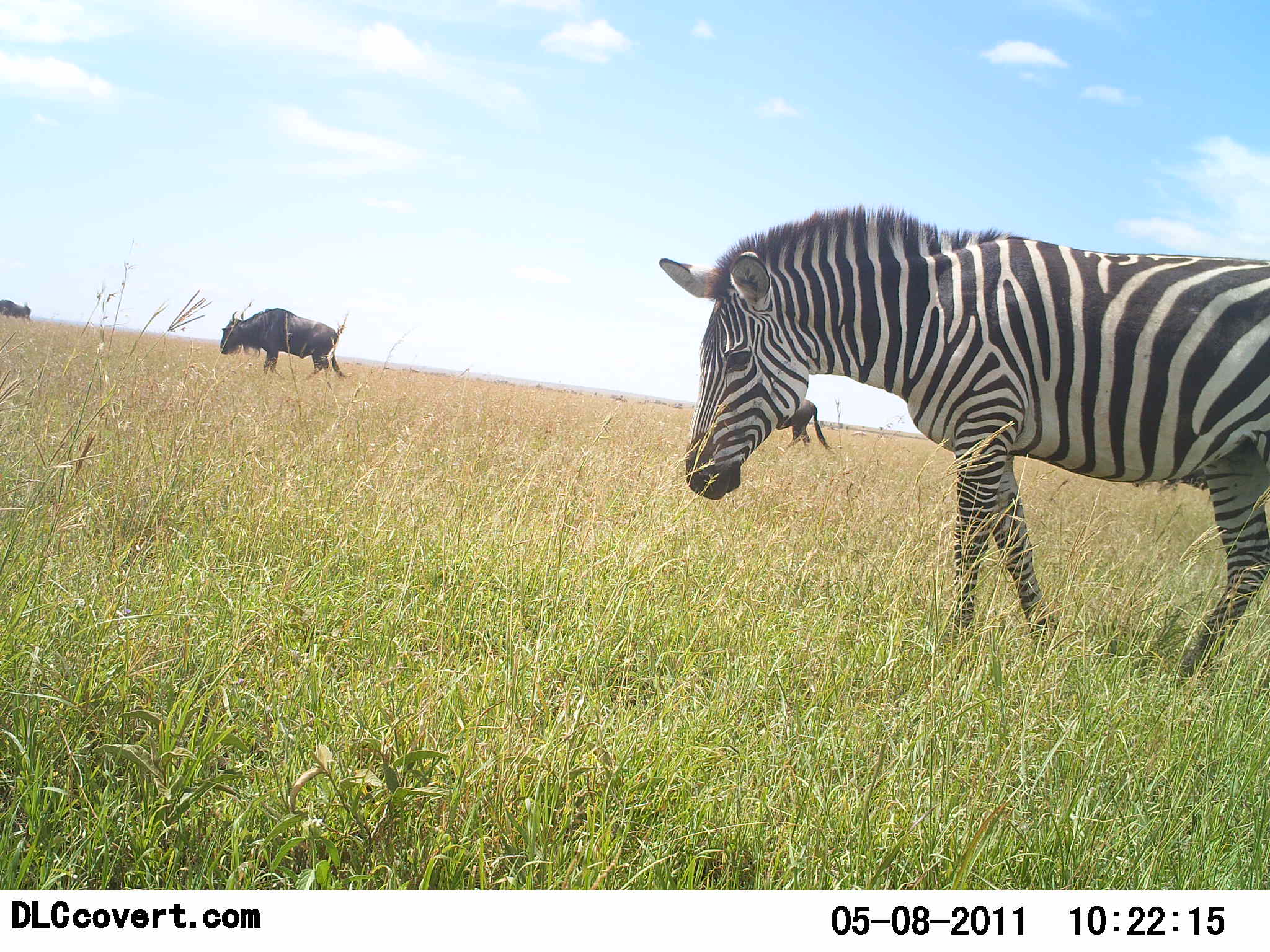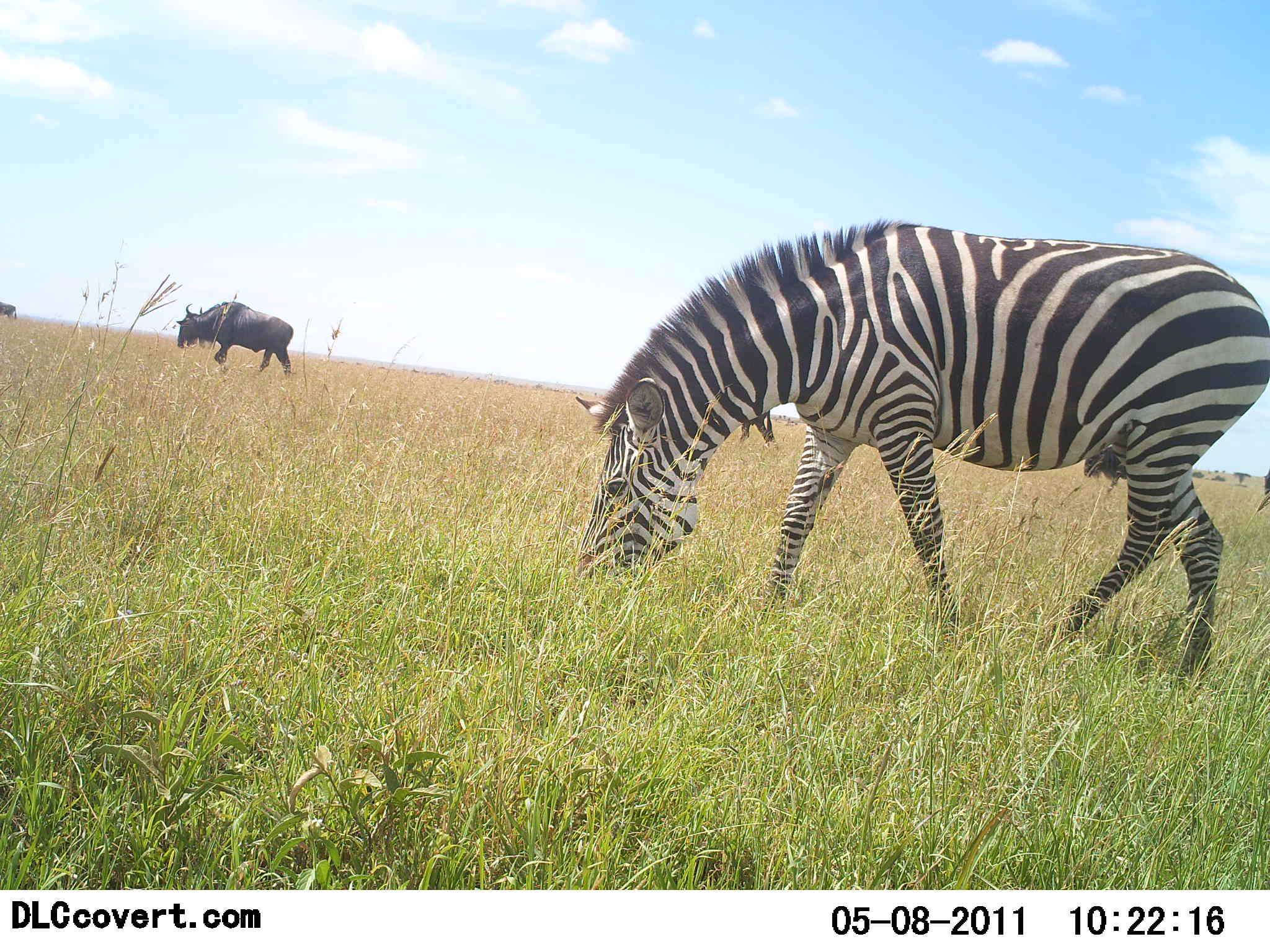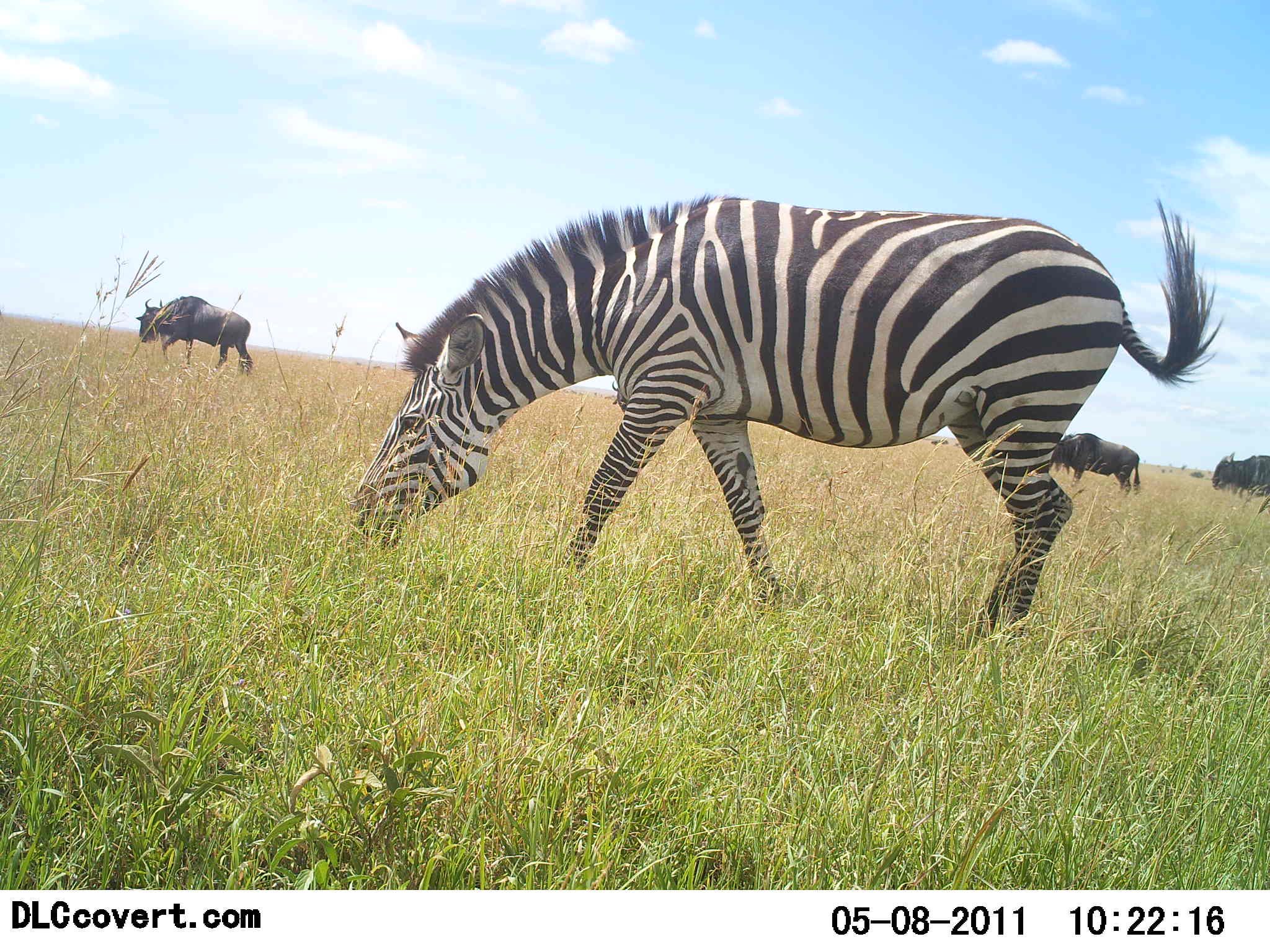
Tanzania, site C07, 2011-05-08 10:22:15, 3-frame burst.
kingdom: Animalia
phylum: Chordata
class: Mammalia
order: Artiodactyla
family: Bovidae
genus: Connochaetes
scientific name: Connochaetes taurinus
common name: blue wildebeest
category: wildebeest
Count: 4.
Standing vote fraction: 15%.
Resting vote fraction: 0%.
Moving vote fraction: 62%.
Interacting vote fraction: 0%.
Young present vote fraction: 0%.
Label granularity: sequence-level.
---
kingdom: Animalia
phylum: Chordata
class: Mammalia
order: Perissodactyla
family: Equidae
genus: Equus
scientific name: Equus quagga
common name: plains zebra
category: zebra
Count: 1.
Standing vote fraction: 17%.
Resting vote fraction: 0%.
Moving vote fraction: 42%.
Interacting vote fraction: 0%.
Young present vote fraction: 0%.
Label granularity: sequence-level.